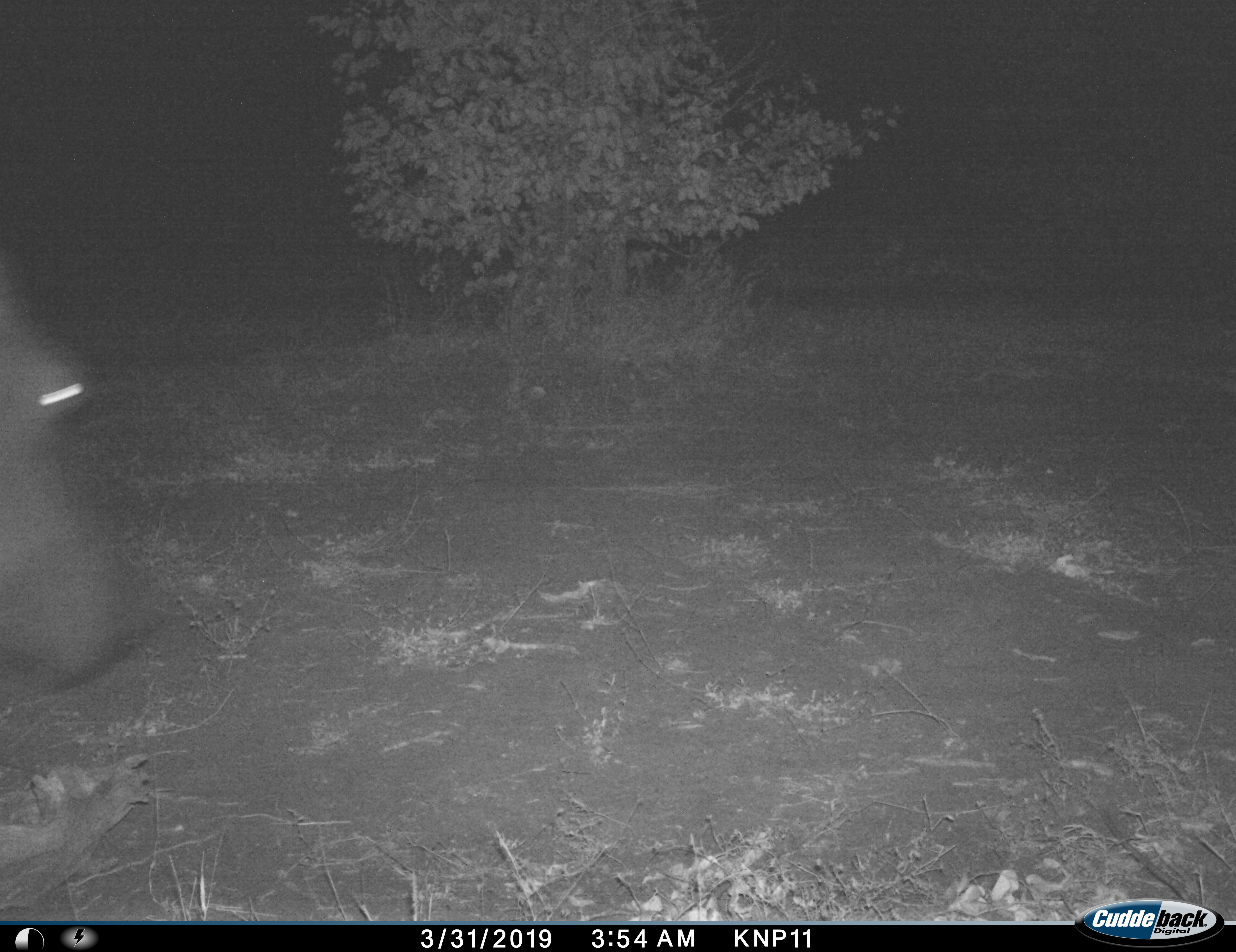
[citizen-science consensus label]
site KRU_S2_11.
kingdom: Animalia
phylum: Chordata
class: Mammalia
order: Artiodactyla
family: Hippopotamidae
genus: Hippopotamus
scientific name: Hippopotamus amphibius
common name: hippopotamus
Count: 1.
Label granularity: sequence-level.